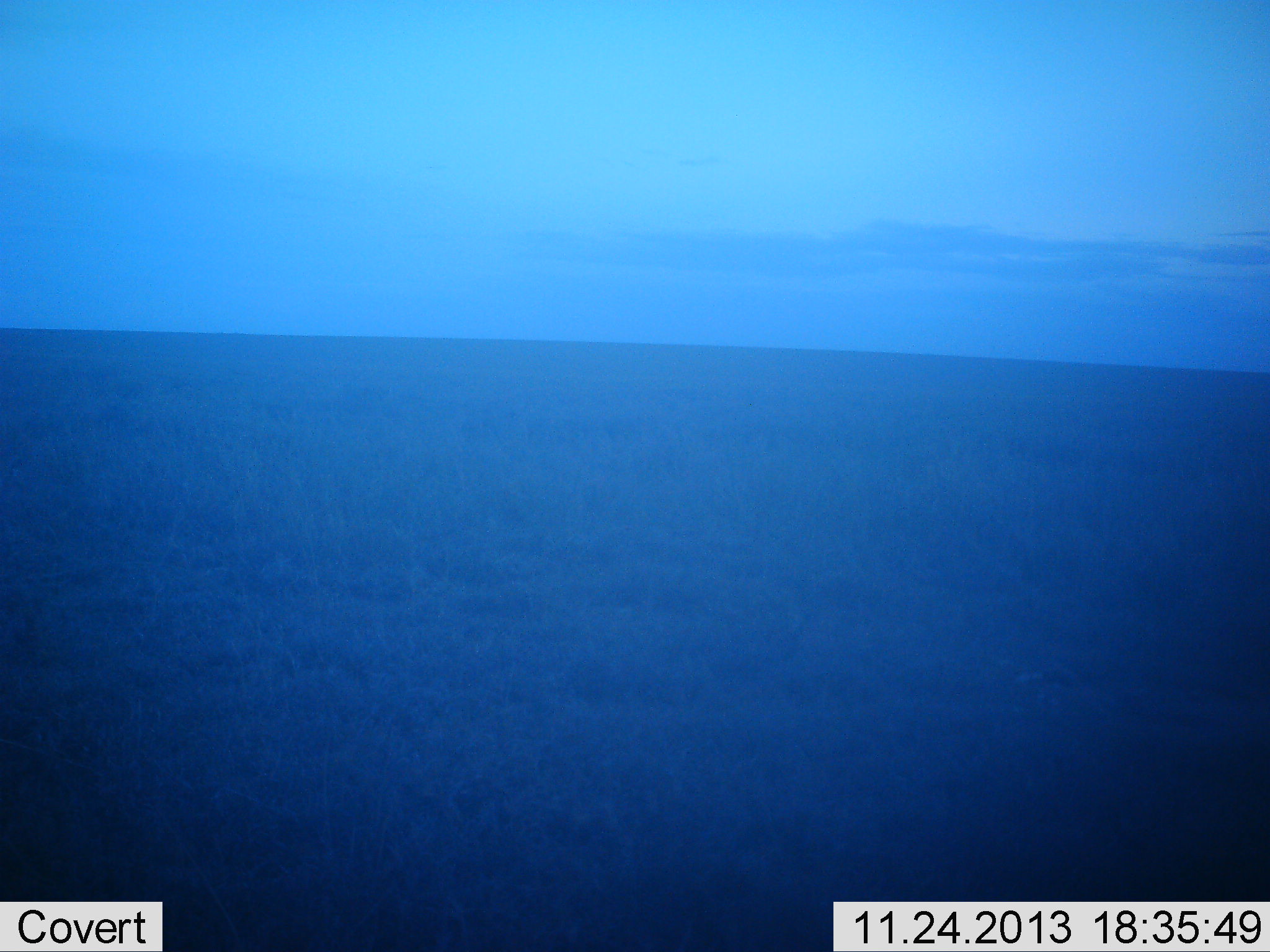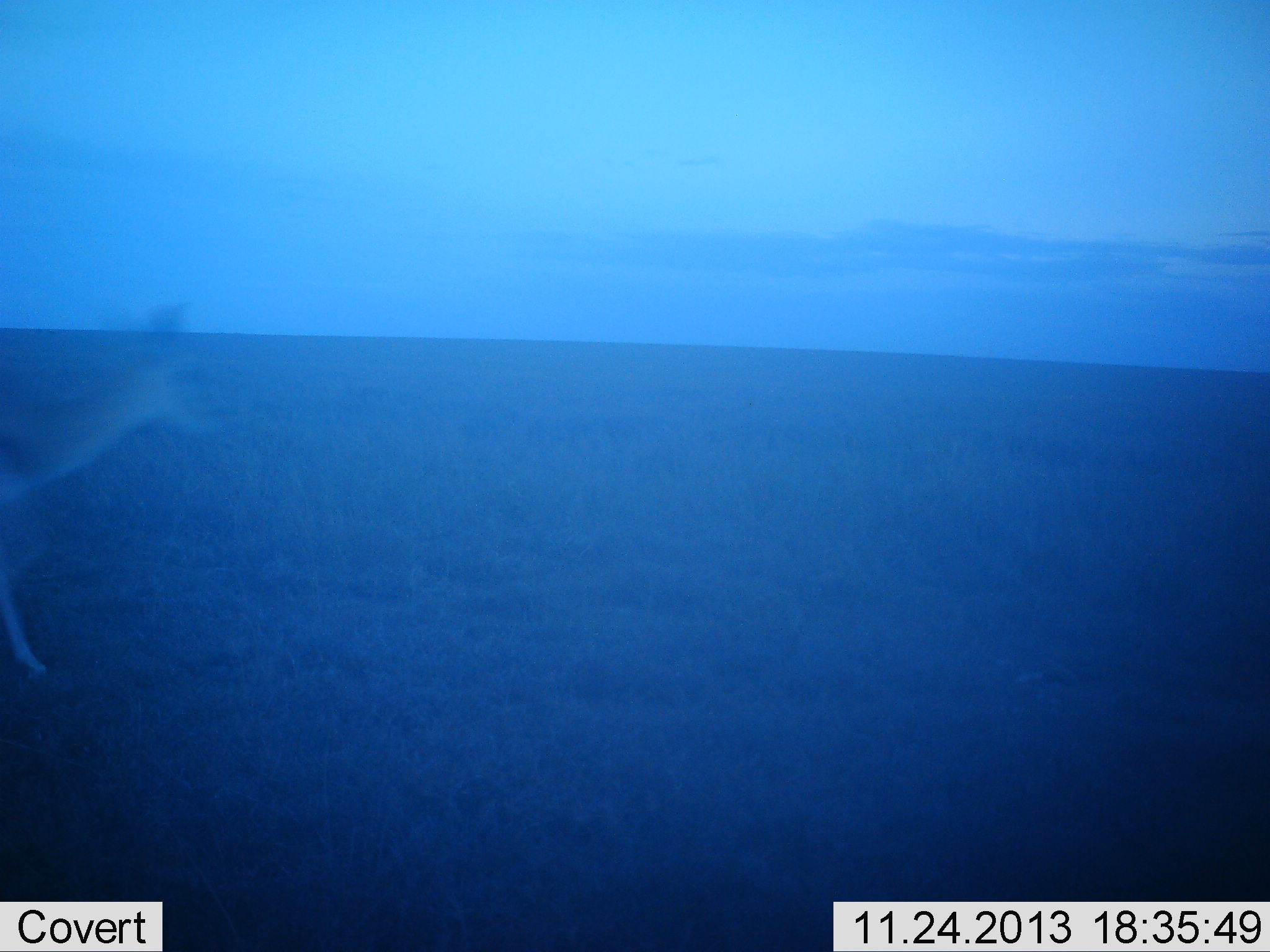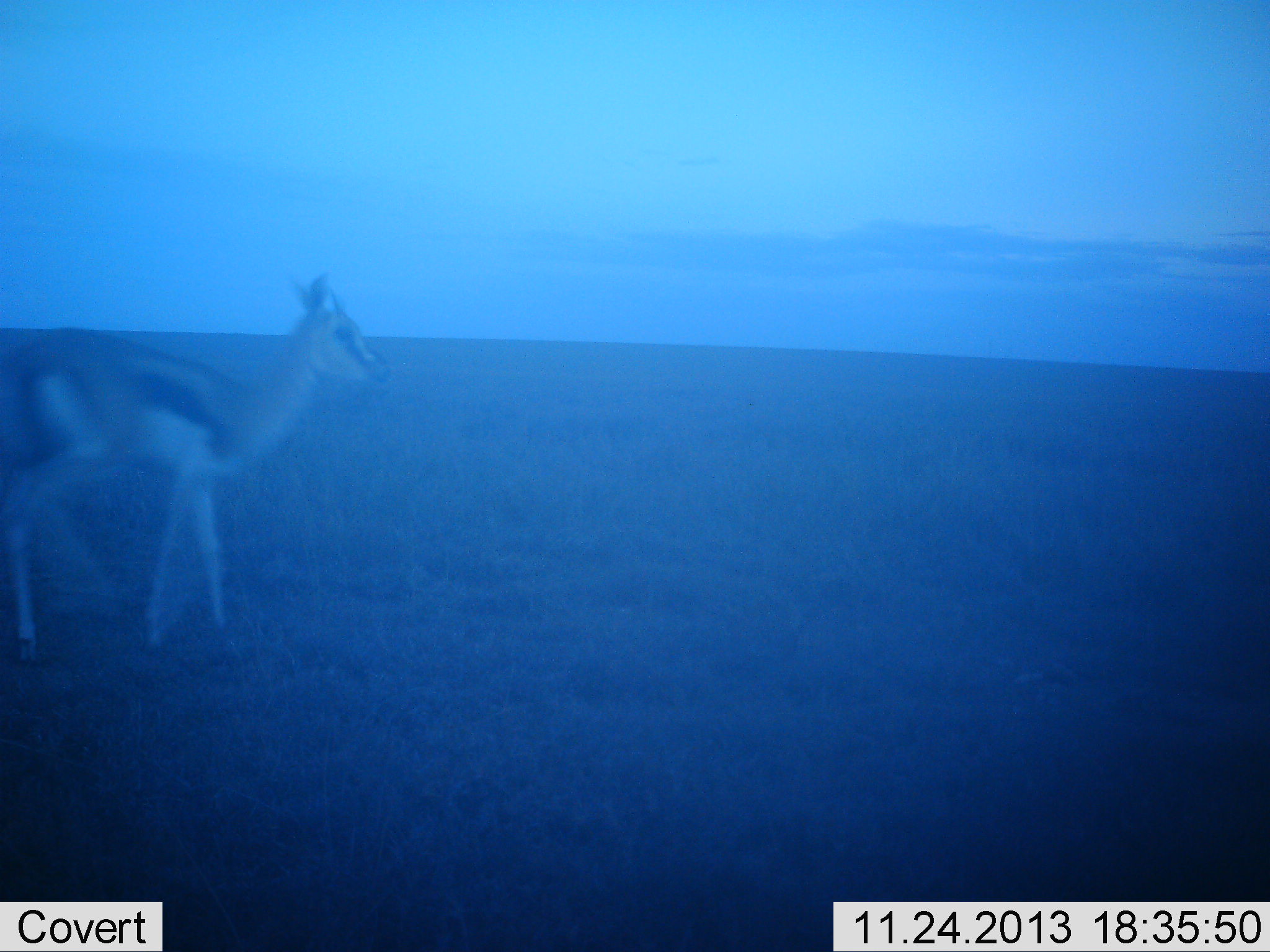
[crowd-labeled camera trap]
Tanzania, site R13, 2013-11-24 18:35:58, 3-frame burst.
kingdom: Animalia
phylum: Chordata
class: Mammalia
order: Artiodactyla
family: Bovidae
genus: Eudorcas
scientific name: Eudorcas thomsonii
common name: thomson's gazelle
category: gazellethomsons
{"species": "gazellethomsons (thomson's gazelle) (Eudorcas thomsonii)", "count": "1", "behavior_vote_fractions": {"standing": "0%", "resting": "0%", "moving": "100%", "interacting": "0%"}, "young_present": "0%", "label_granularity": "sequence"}